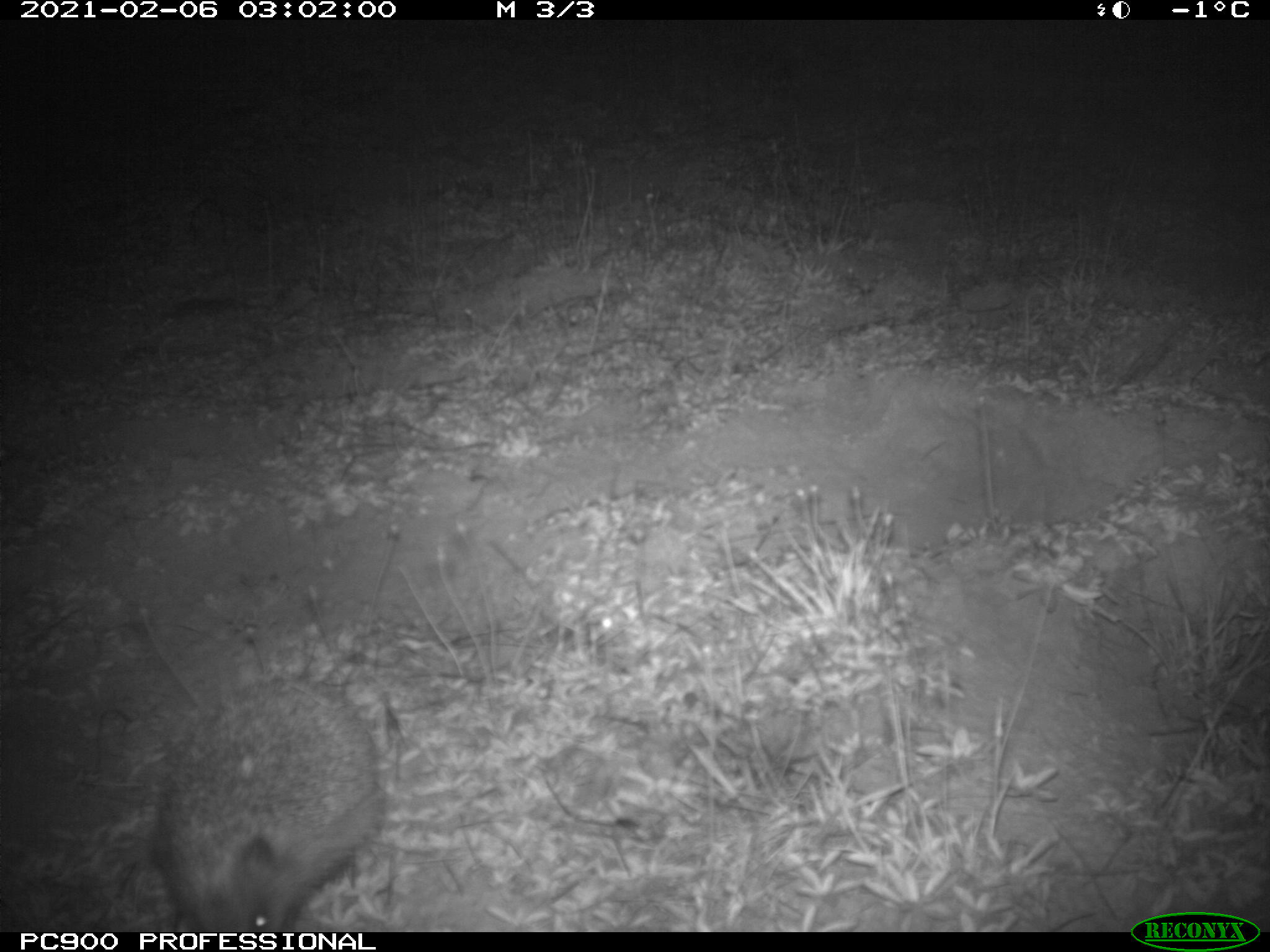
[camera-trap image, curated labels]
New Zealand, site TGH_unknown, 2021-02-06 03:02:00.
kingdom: Animalia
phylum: Chordata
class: Mammalia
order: Eulipotyphla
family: Erinaceidae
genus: Erinaceus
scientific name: Erinaceus europaeus europaeus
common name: european hedgehog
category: hedgehog